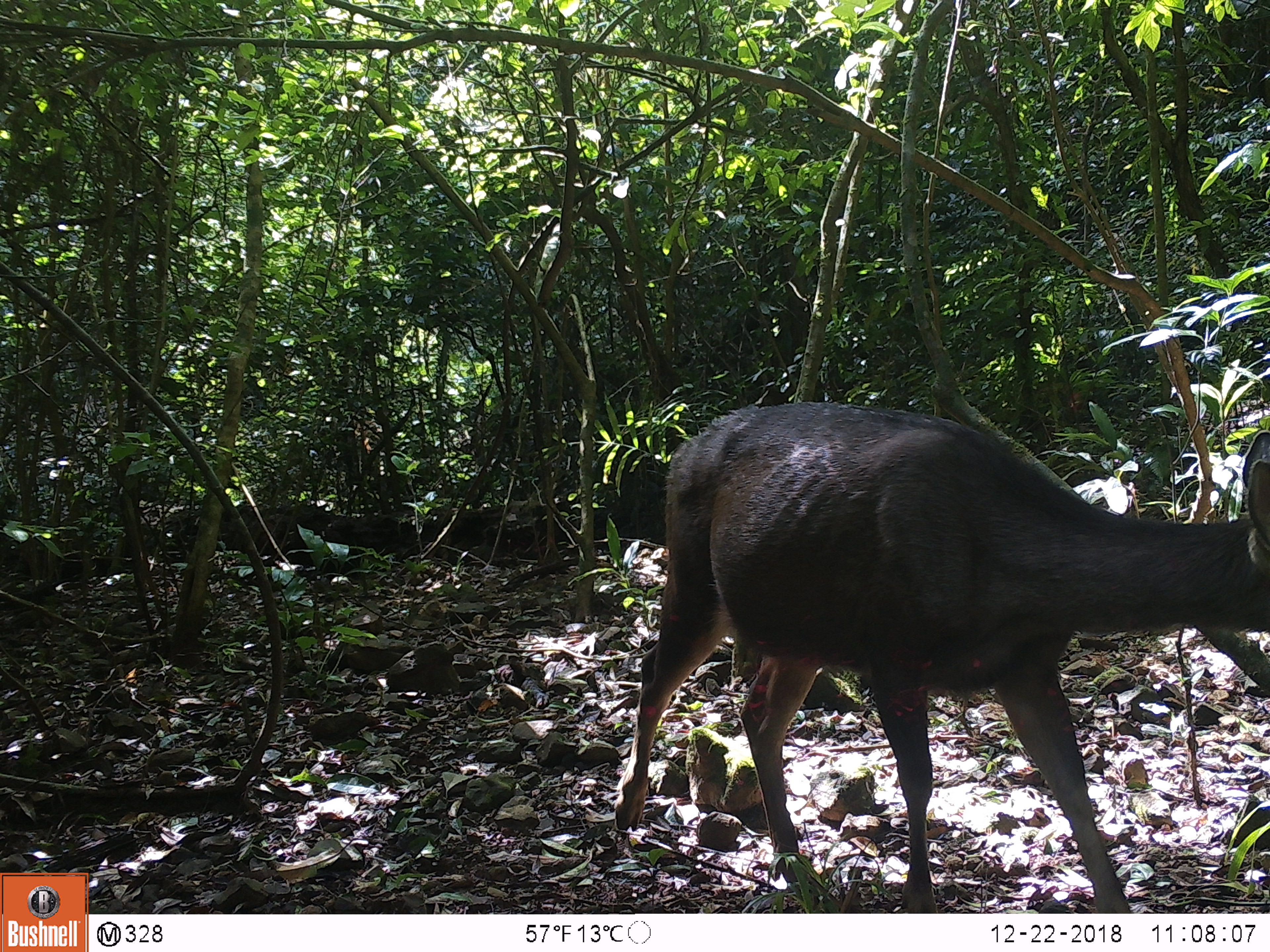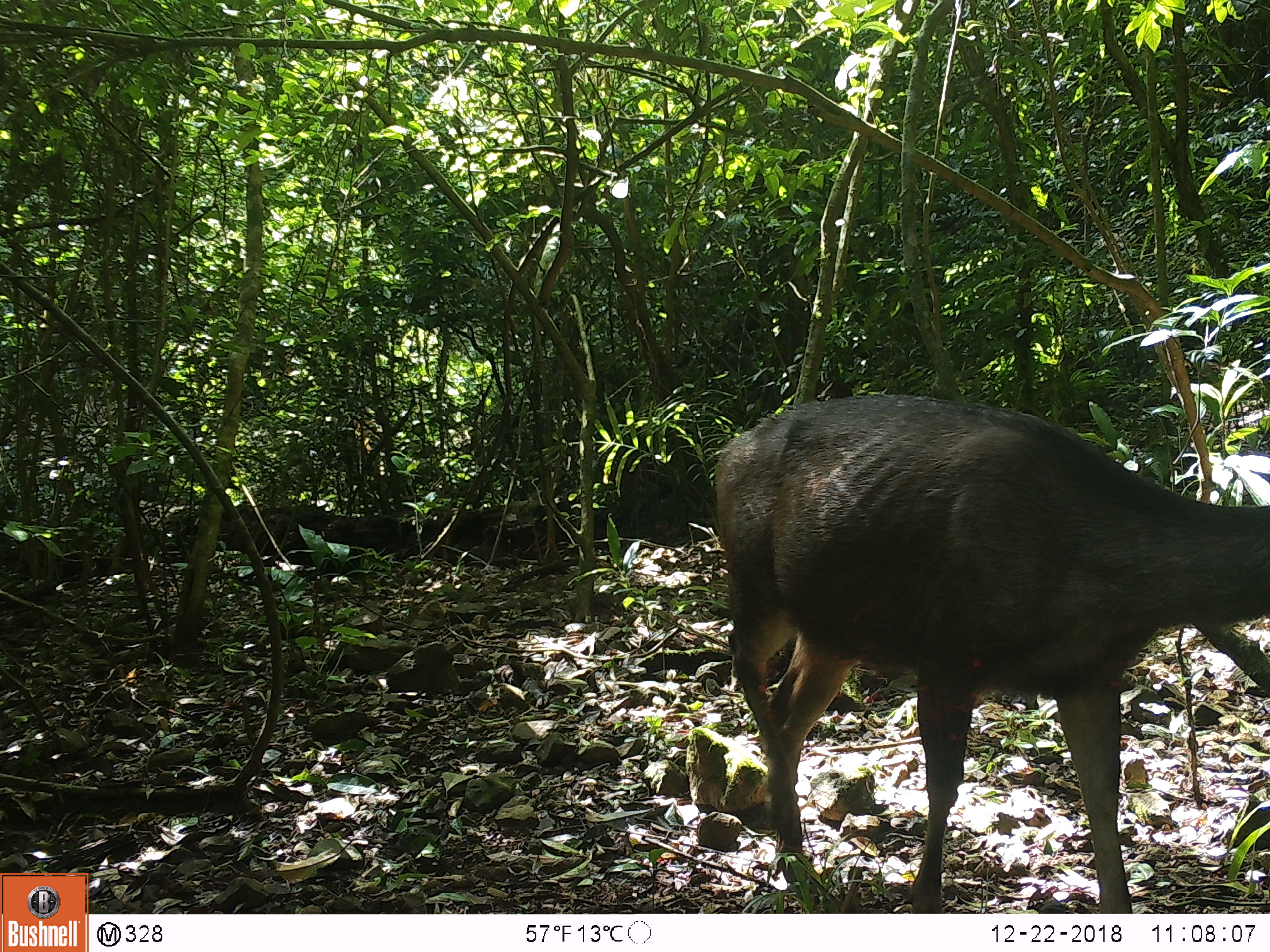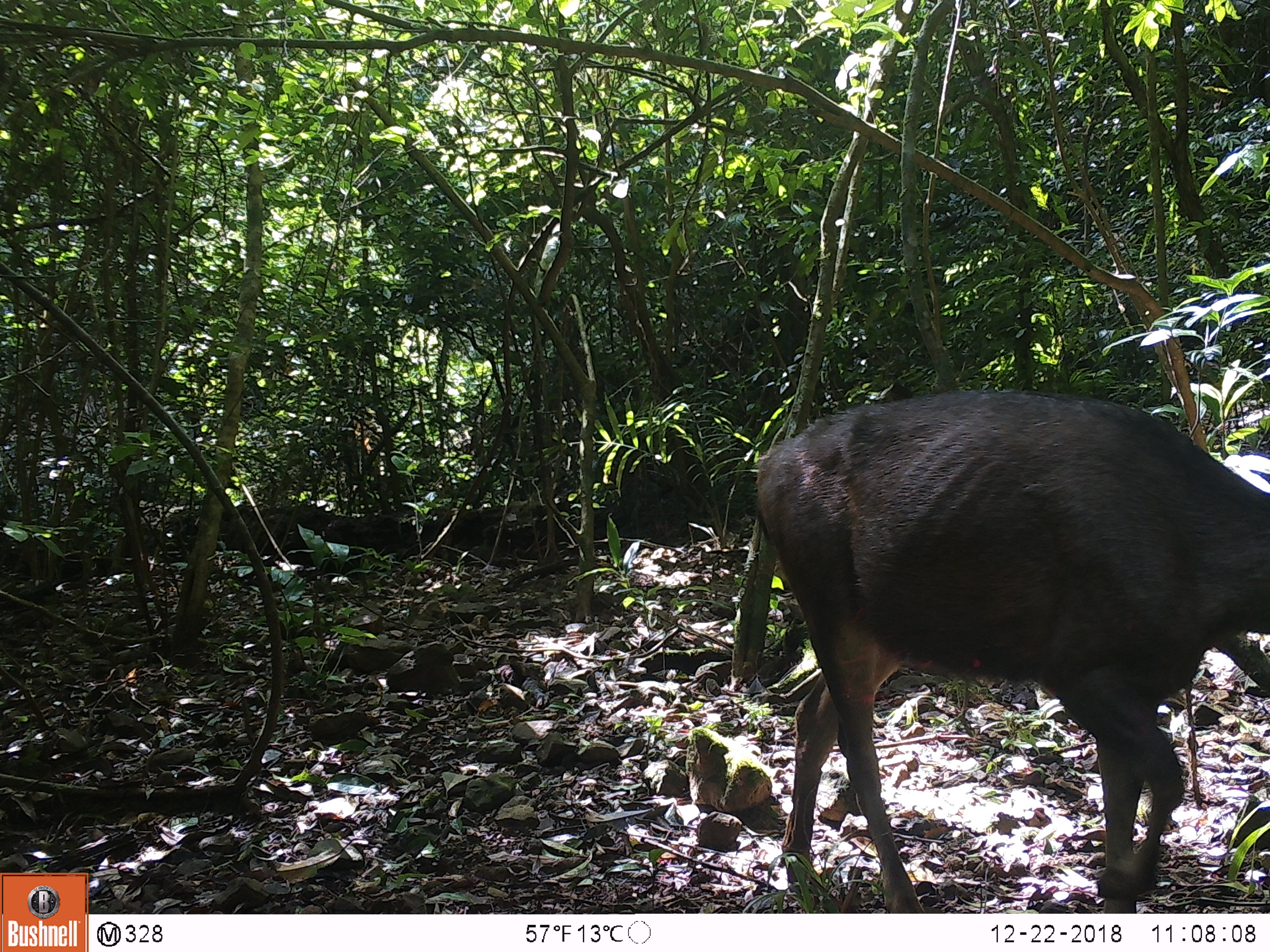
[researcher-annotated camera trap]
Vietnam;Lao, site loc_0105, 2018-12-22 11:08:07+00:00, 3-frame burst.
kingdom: Animalia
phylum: Chordata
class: Mammalia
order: Artiodactyla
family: Cervidae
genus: Rusa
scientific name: Rusa unicolor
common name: sambar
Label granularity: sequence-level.